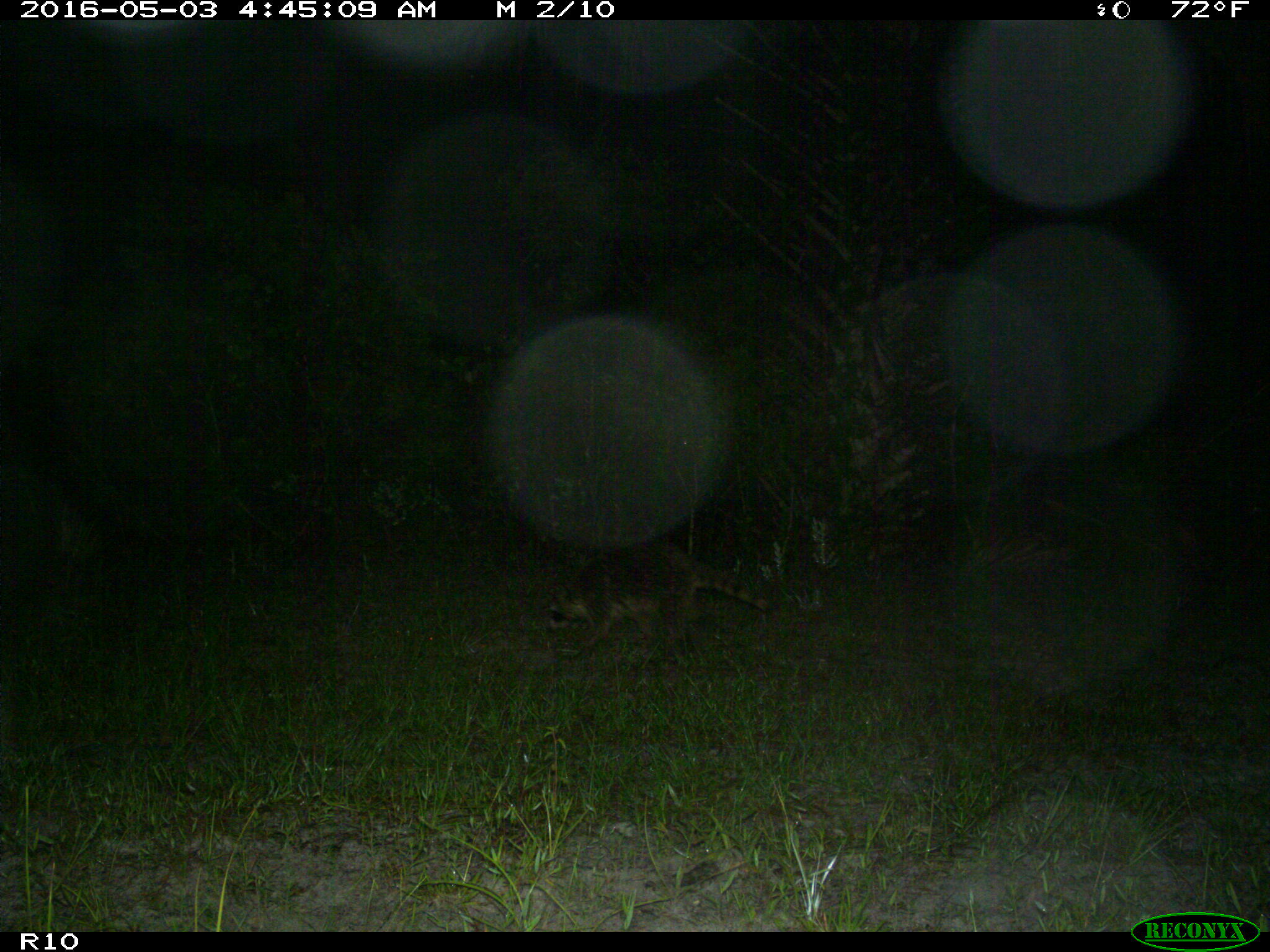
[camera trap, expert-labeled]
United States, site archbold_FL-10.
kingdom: Animalia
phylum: Chordata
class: Mammalia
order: Carnivora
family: Procyonidae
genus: Procyon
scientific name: Procyon lotor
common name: common raccoon